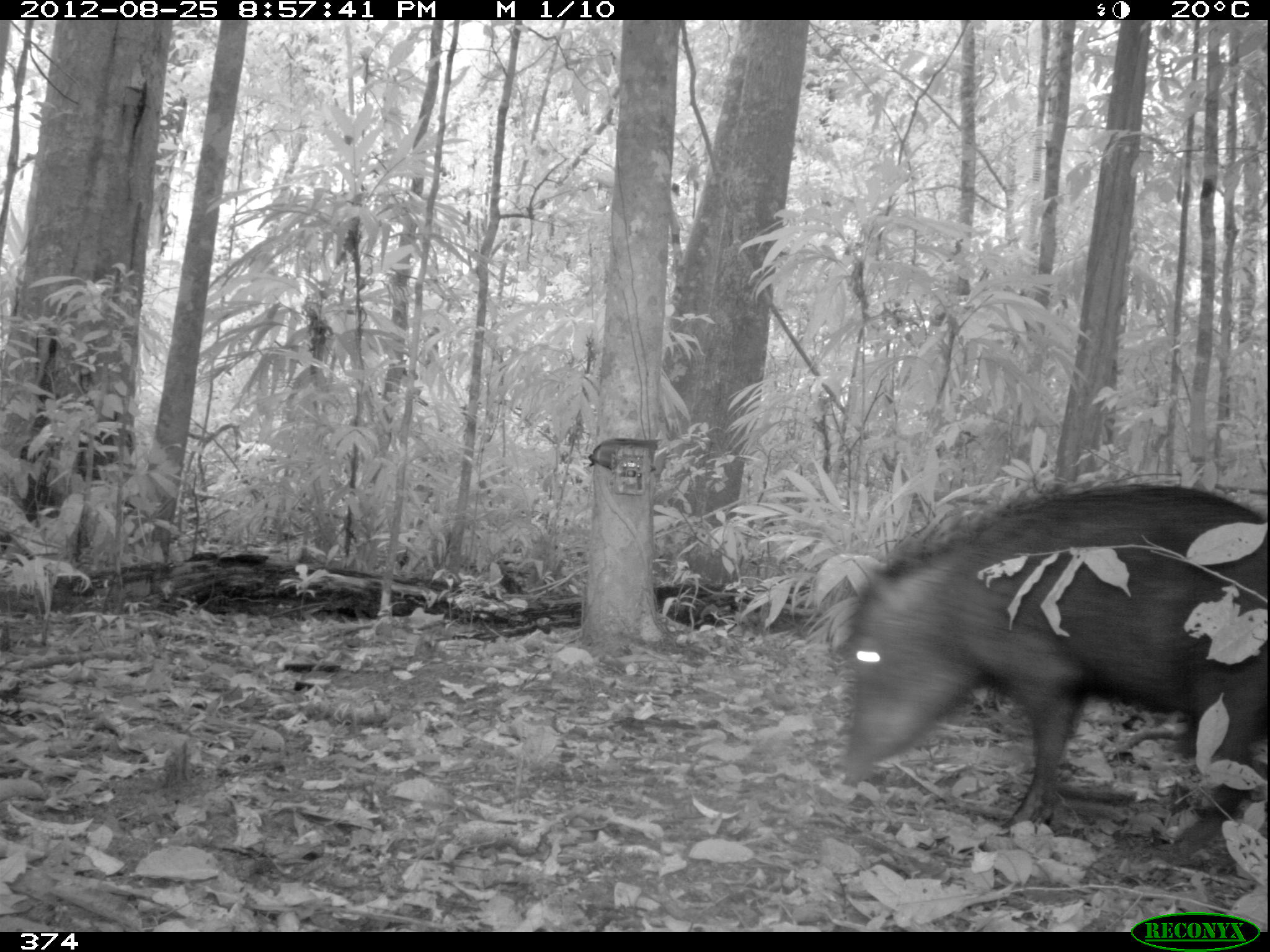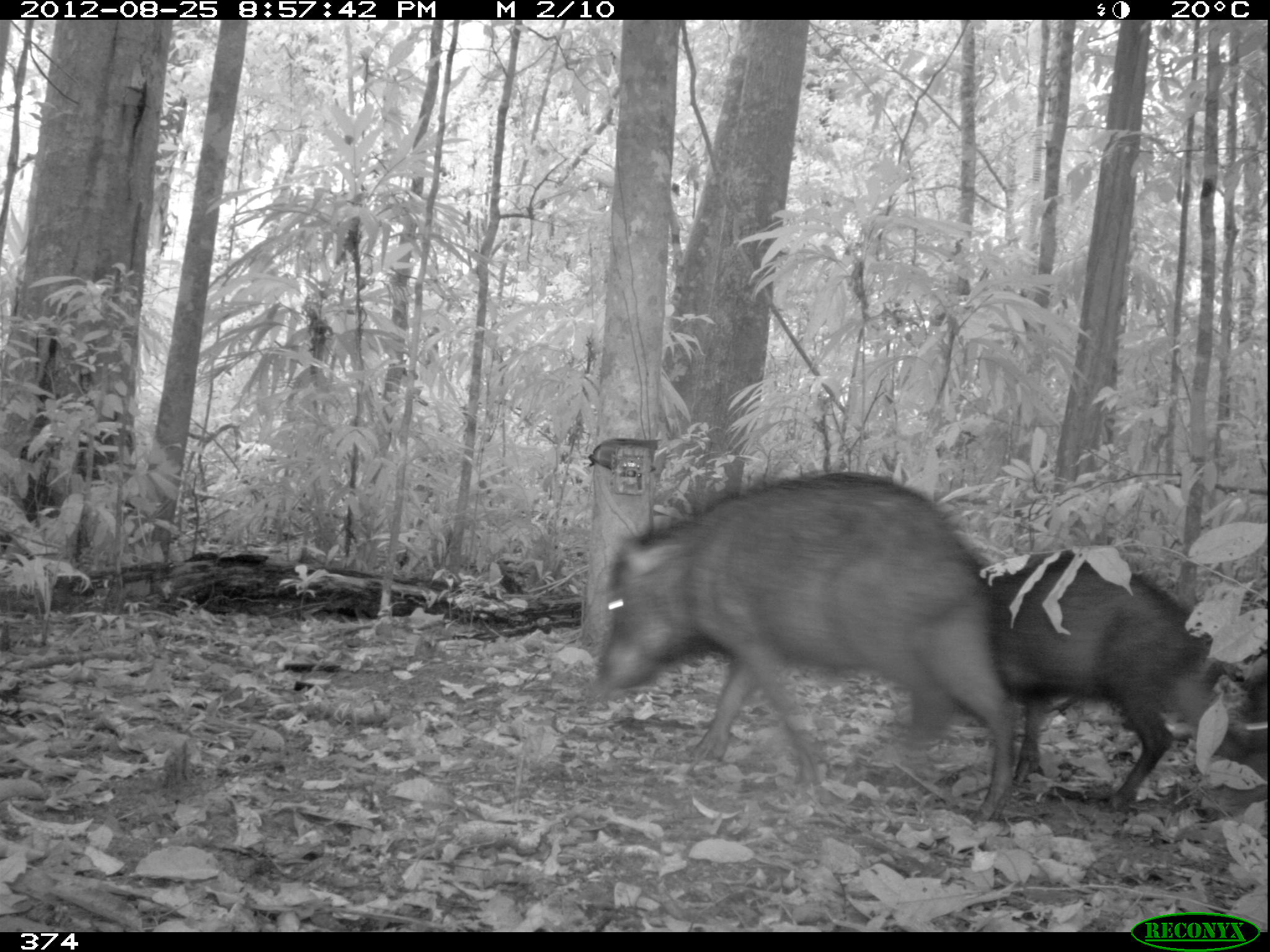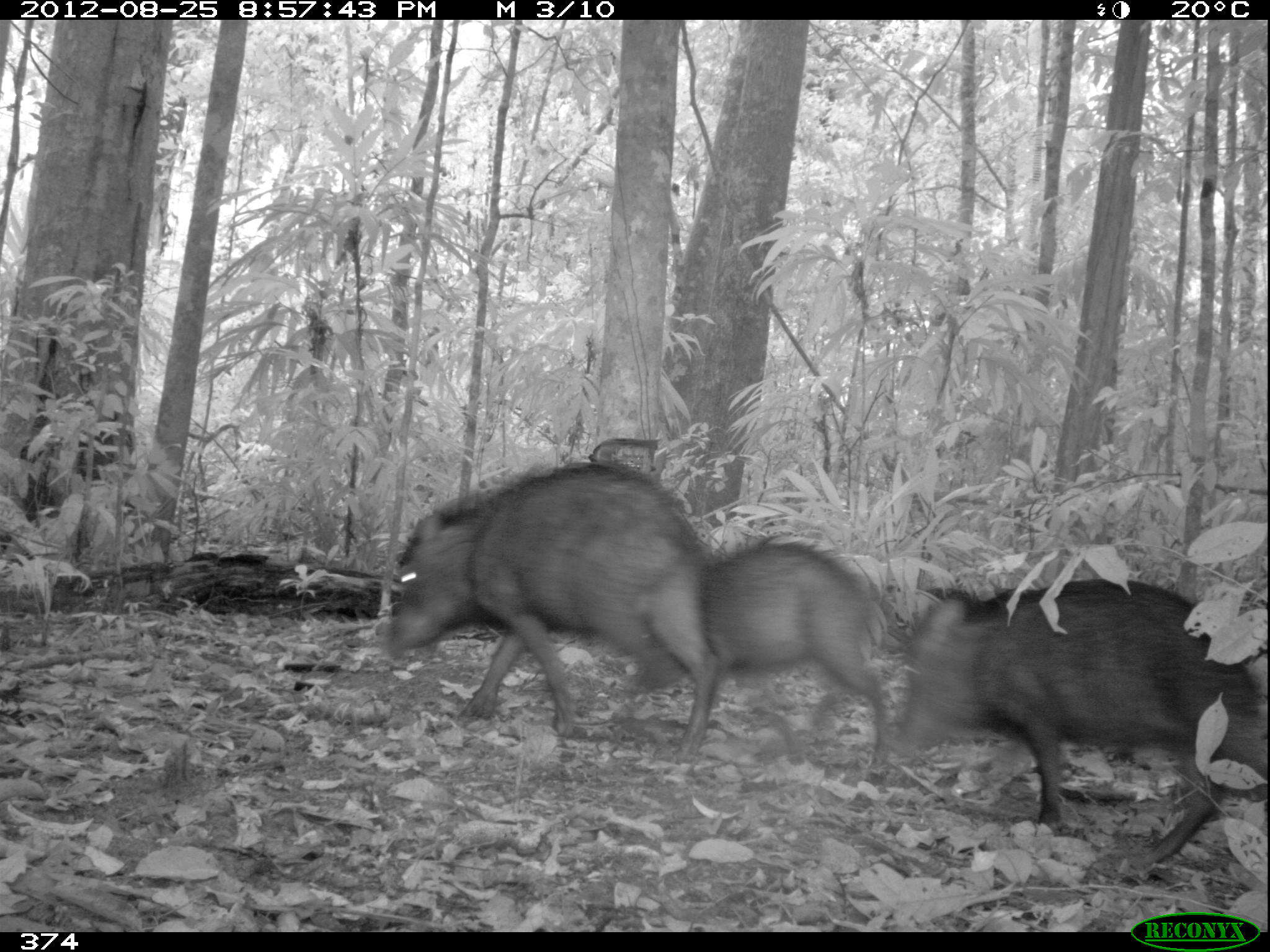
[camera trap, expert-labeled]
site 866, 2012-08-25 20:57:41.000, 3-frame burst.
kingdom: Animalia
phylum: Chordata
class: Mammalia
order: Artiodactyla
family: Tayassuidae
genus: Tayassu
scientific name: Tayassu pecari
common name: white-lipped peccary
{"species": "Tayassu pecari (white-lipped peccary)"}